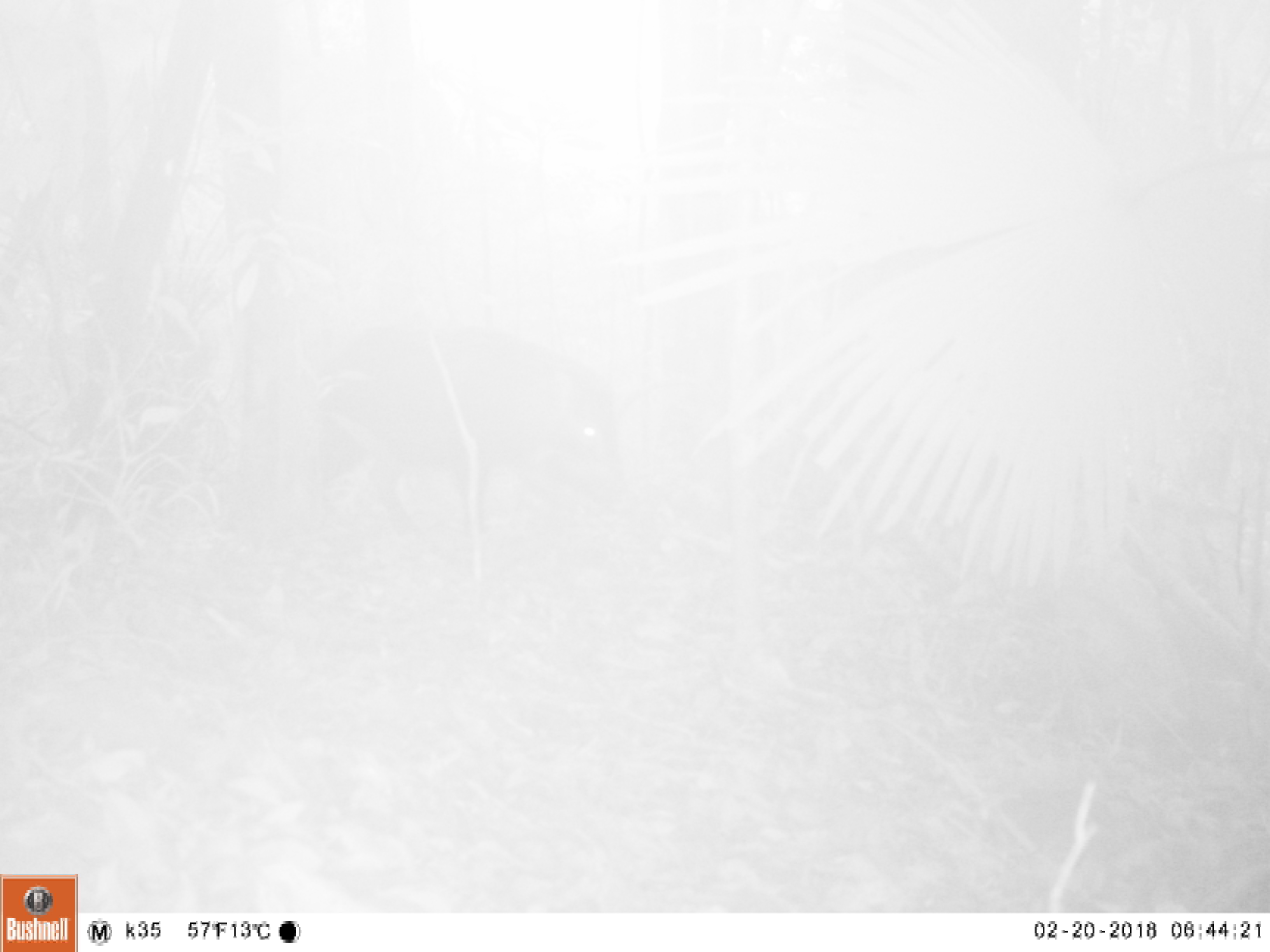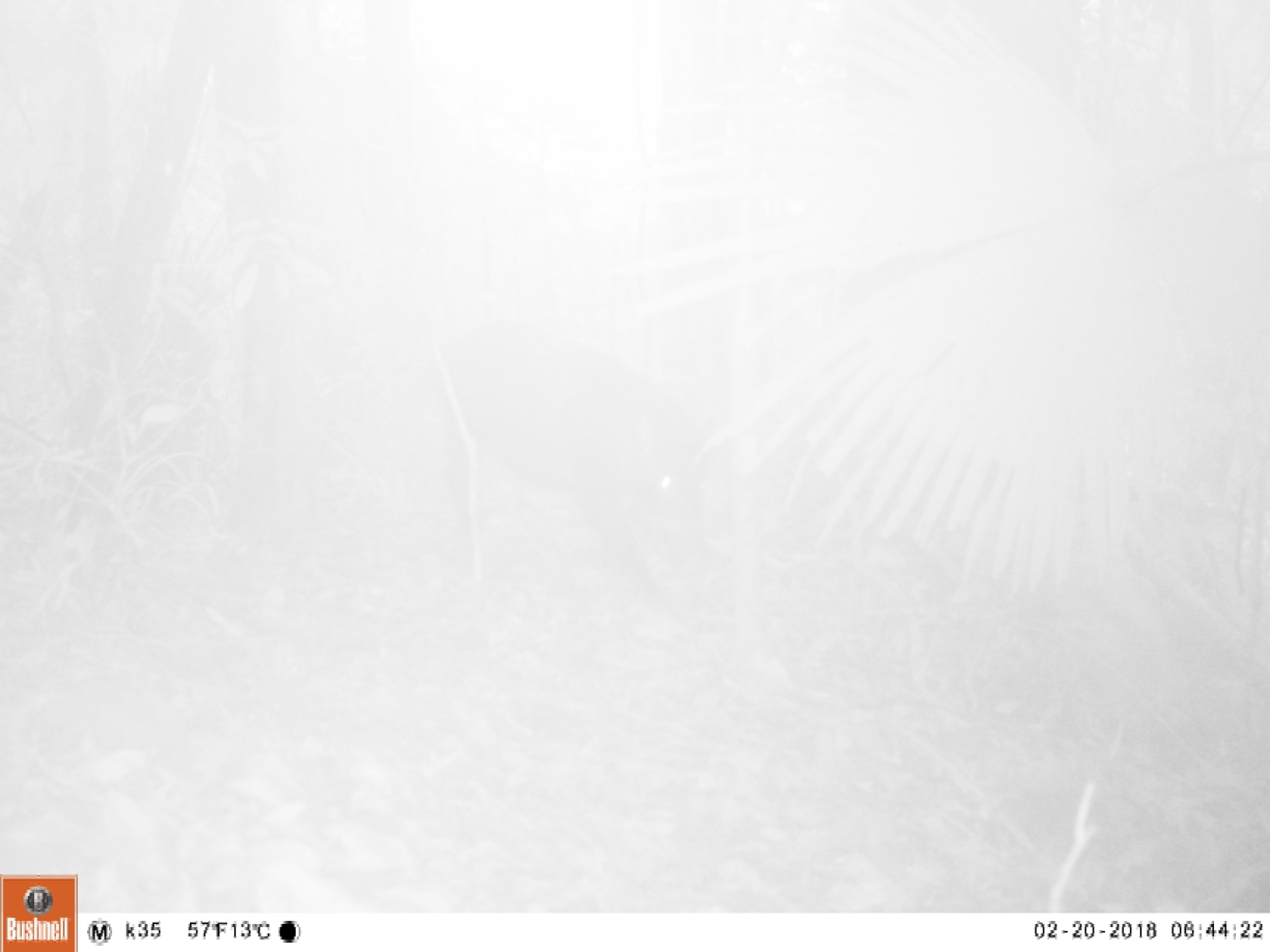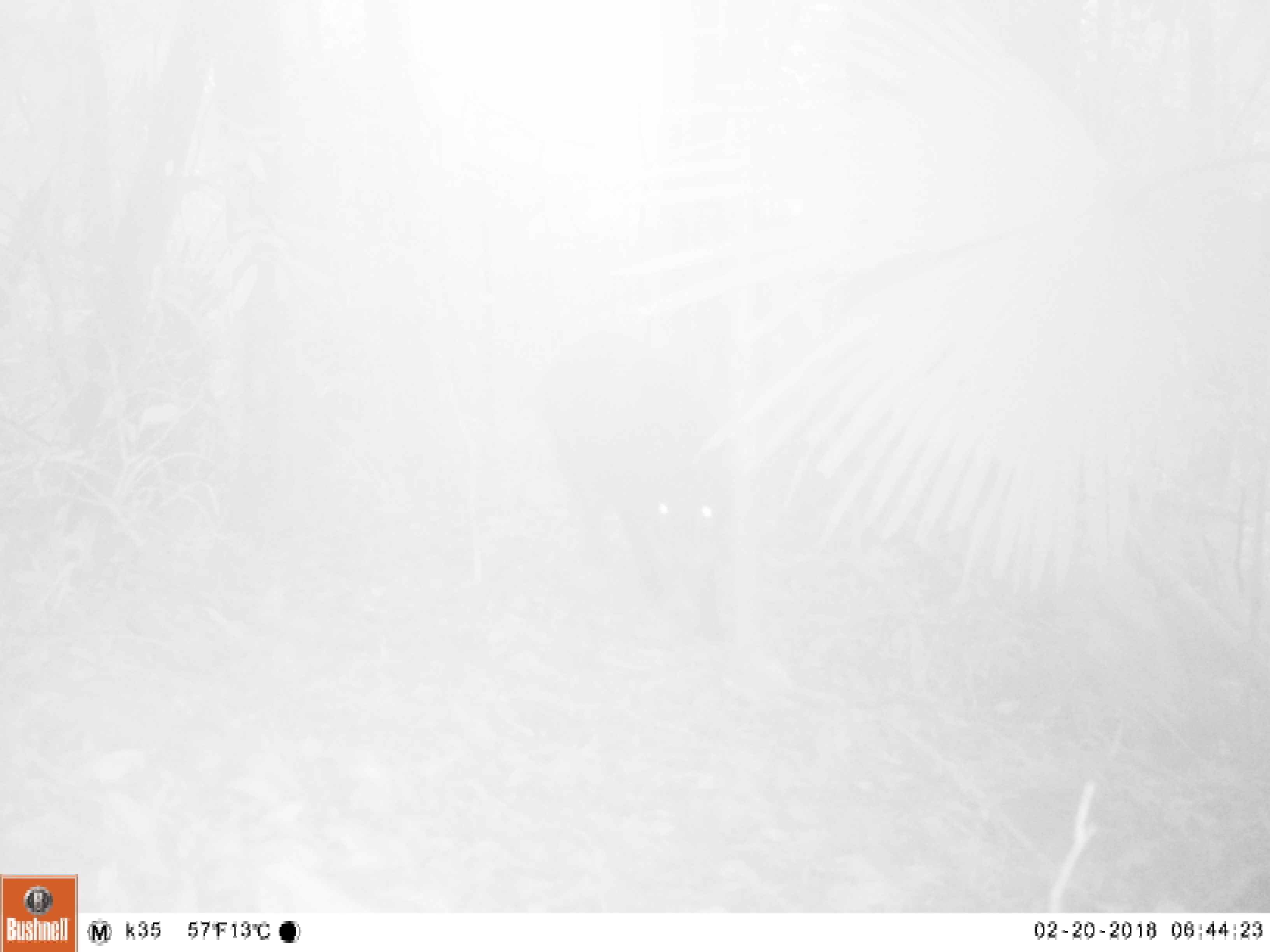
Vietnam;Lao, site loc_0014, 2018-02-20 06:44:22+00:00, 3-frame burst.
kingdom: Animalia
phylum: Chordata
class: Mammalia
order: Artiodactyla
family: Suidae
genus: Sus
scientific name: Sus scrofa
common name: eurasian wild pig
Eurasian wild pig (Sus scrofa). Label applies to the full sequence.